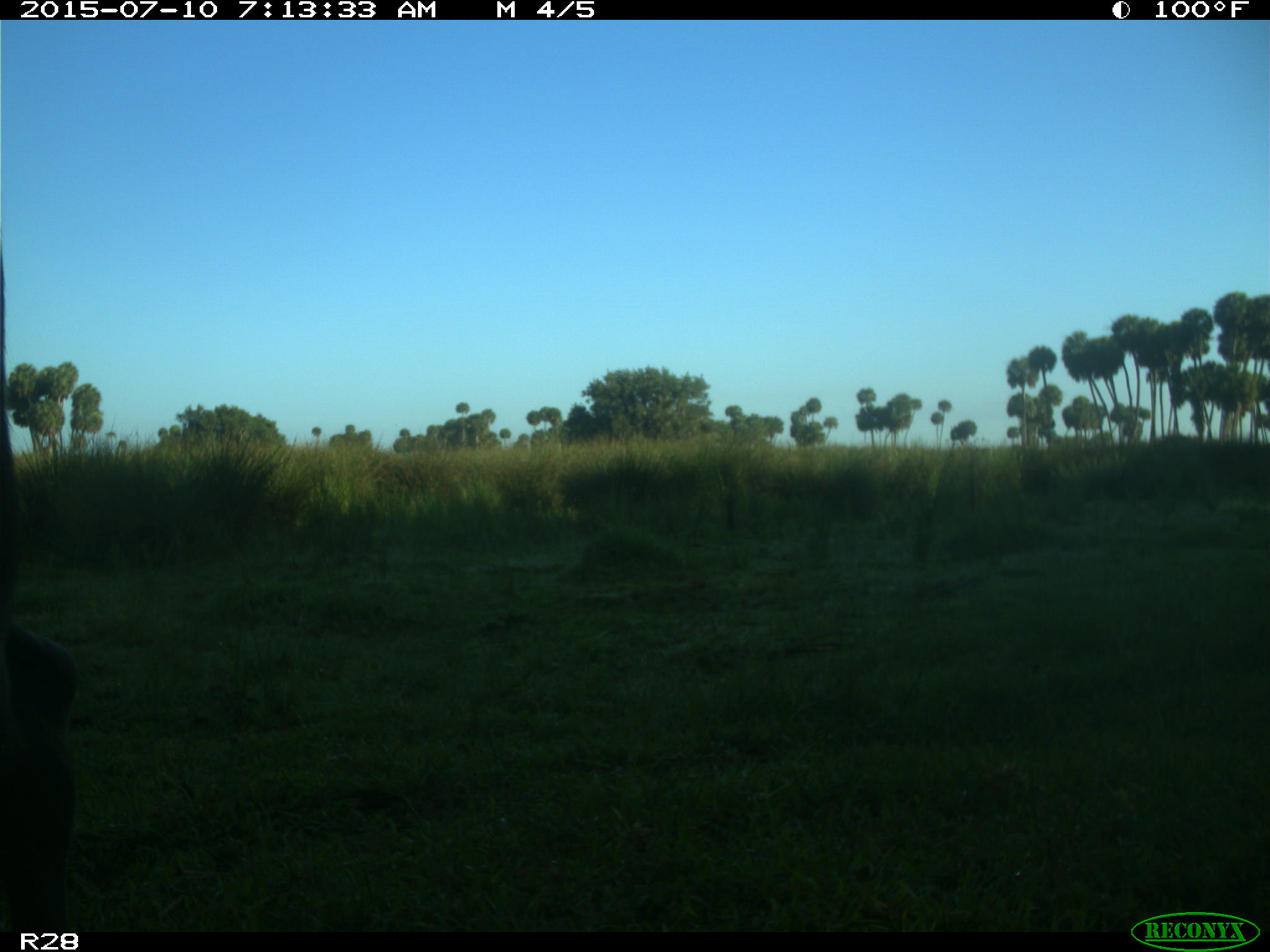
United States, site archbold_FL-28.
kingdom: Animalia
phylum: Chordata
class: Mammalia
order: Artiodactyla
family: Bovidae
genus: Bos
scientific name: Bos taurus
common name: domestic cow